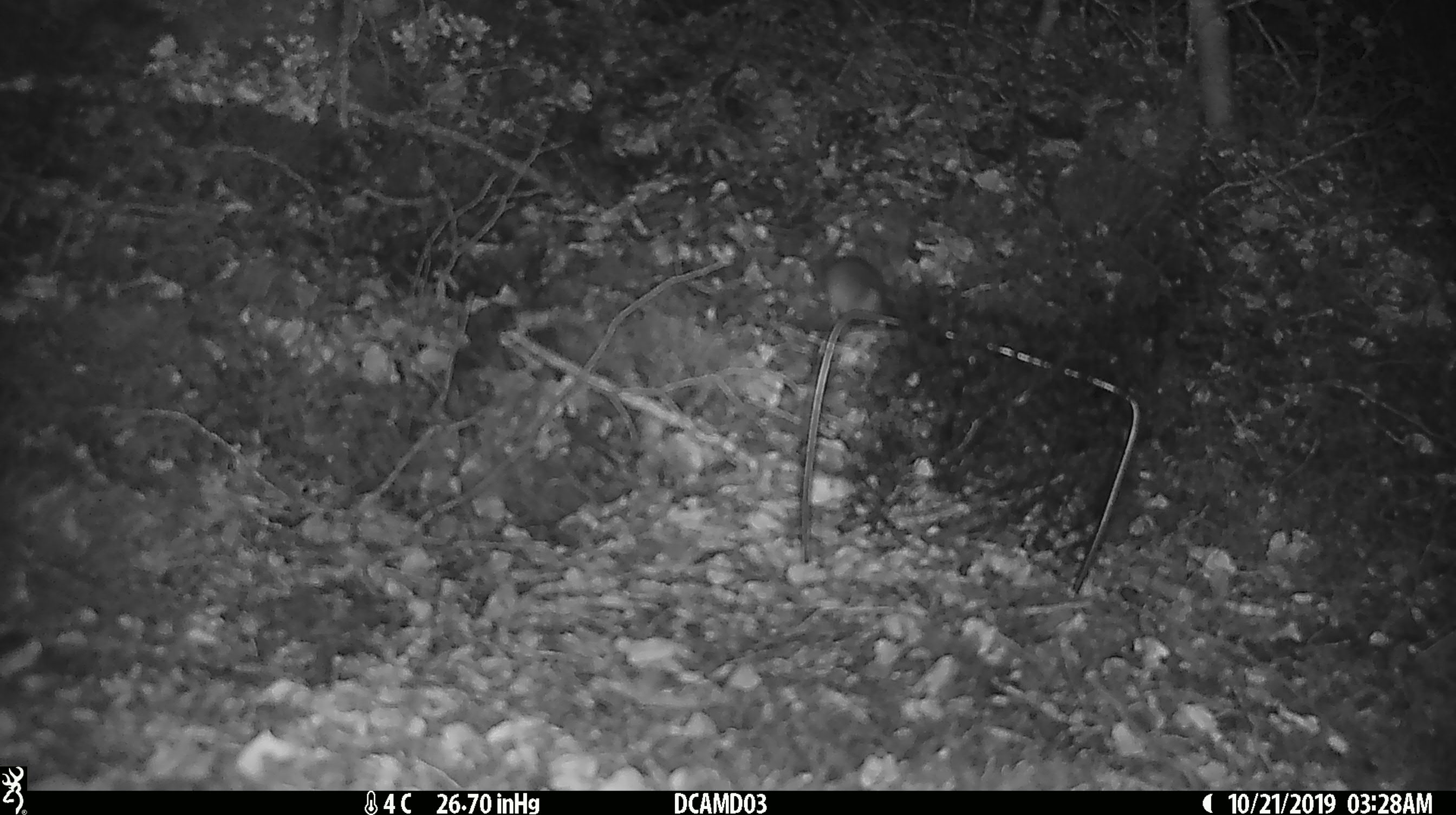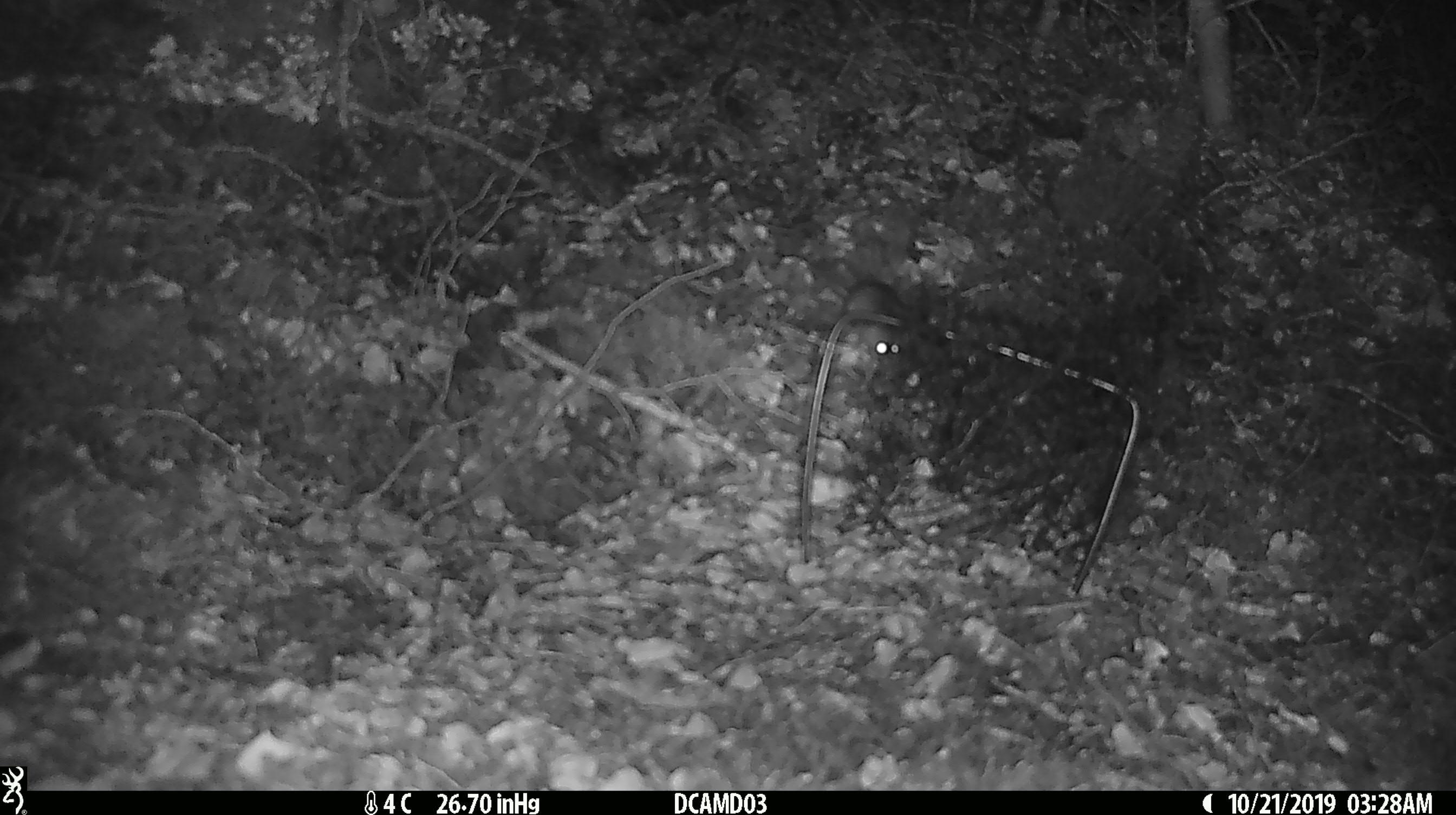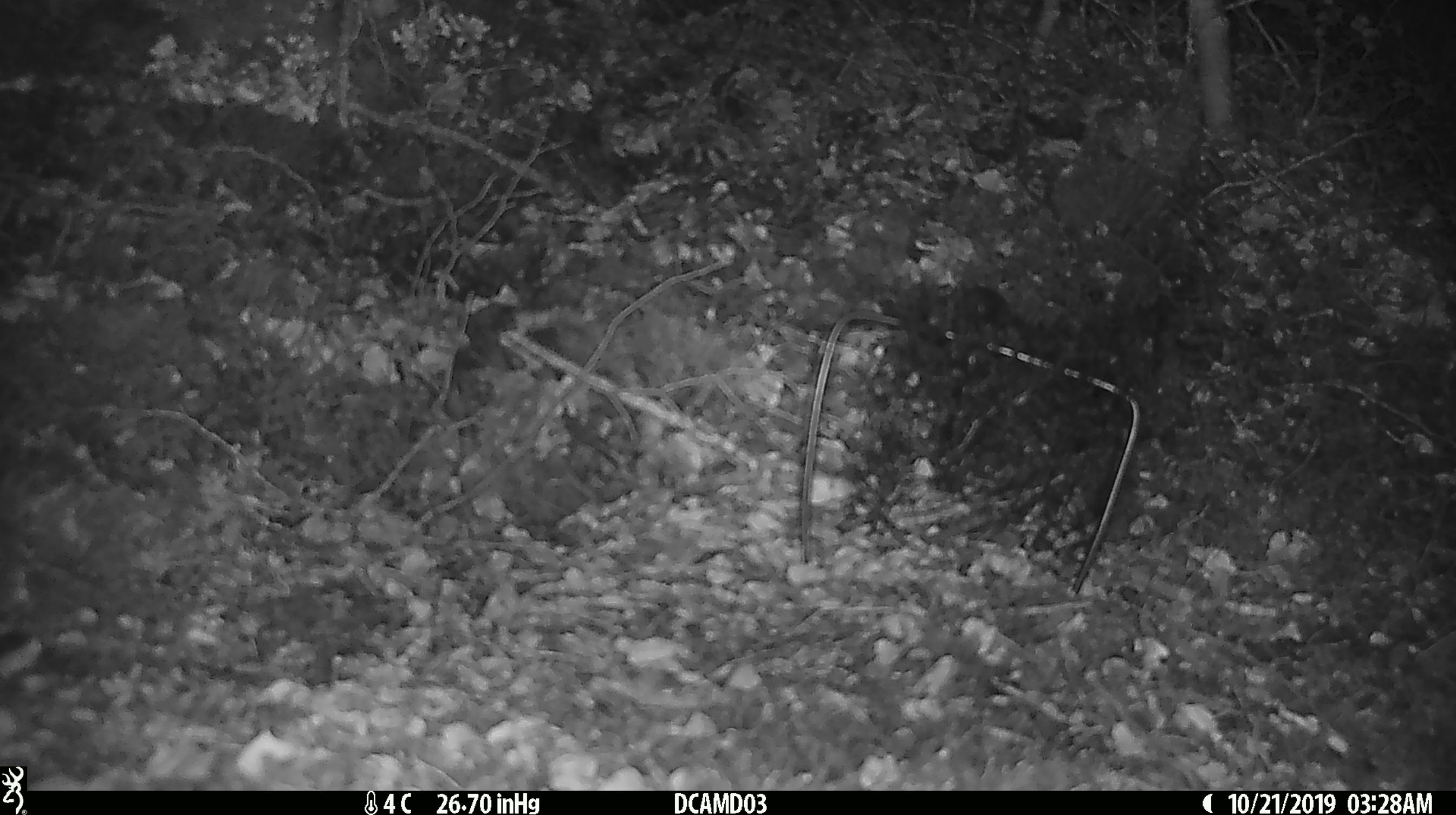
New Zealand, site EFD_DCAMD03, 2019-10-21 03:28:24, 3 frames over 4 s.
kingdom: Animalia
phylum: Chordata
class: Mammalia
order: Rodentia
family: Muridae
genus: Mus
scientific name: Mus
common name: mouse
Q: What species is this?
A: Mouse (Mus).